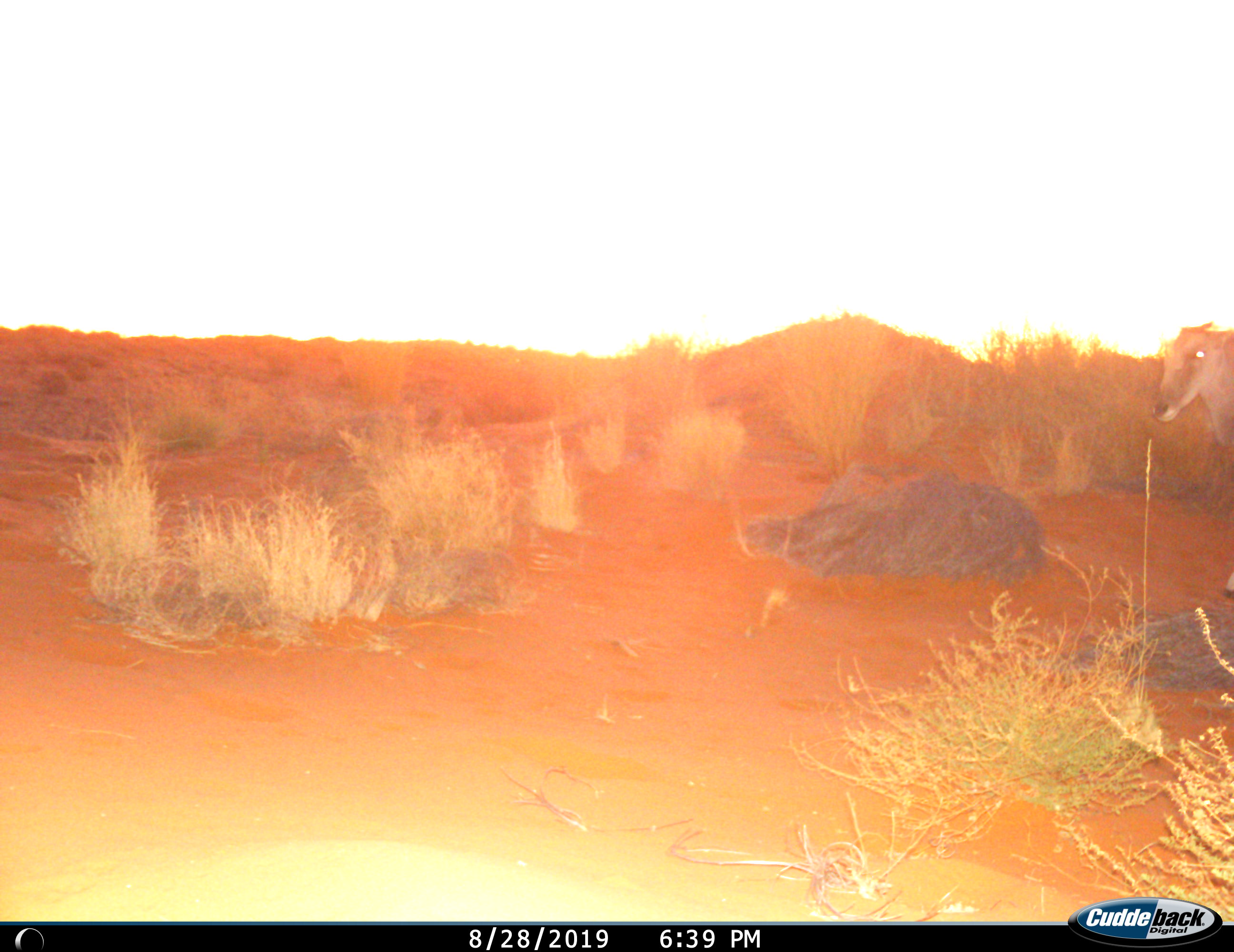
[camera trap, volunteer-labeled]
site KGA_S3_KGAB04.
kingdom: Animalia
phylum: Chordata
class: Mammalia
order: Artiodactyla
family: Bovidae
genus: Tragelaphus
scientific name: Tragelaphus oryx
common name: eland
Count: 1.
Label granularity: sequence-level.